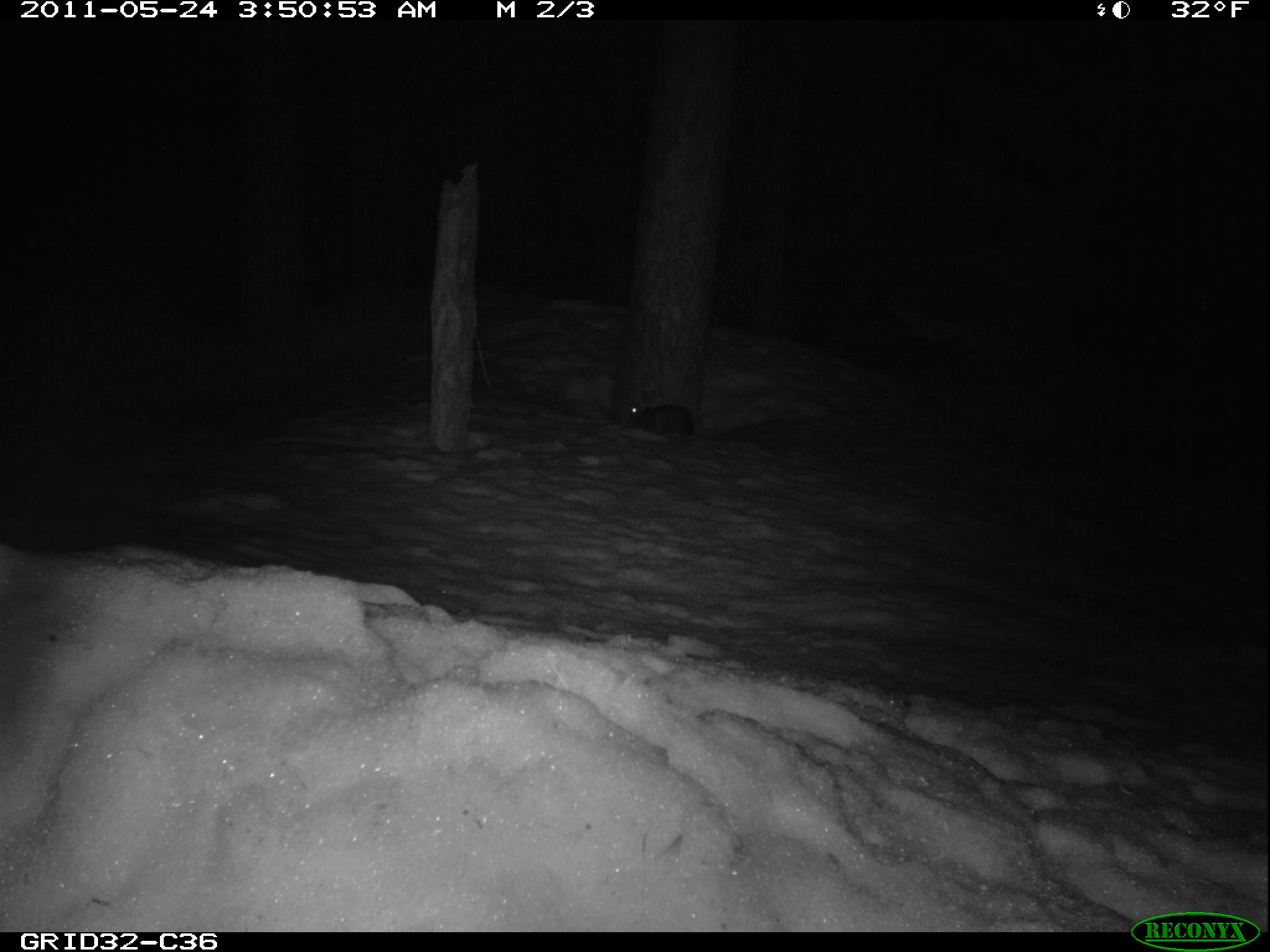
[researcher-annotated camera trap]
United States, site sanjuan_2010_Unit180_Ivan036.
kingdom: Animalia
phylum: Chordata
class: Mammalia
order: Lagomorpha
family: Leporidae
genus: Lepus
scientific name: Lepus americanus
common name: snowshoe hare